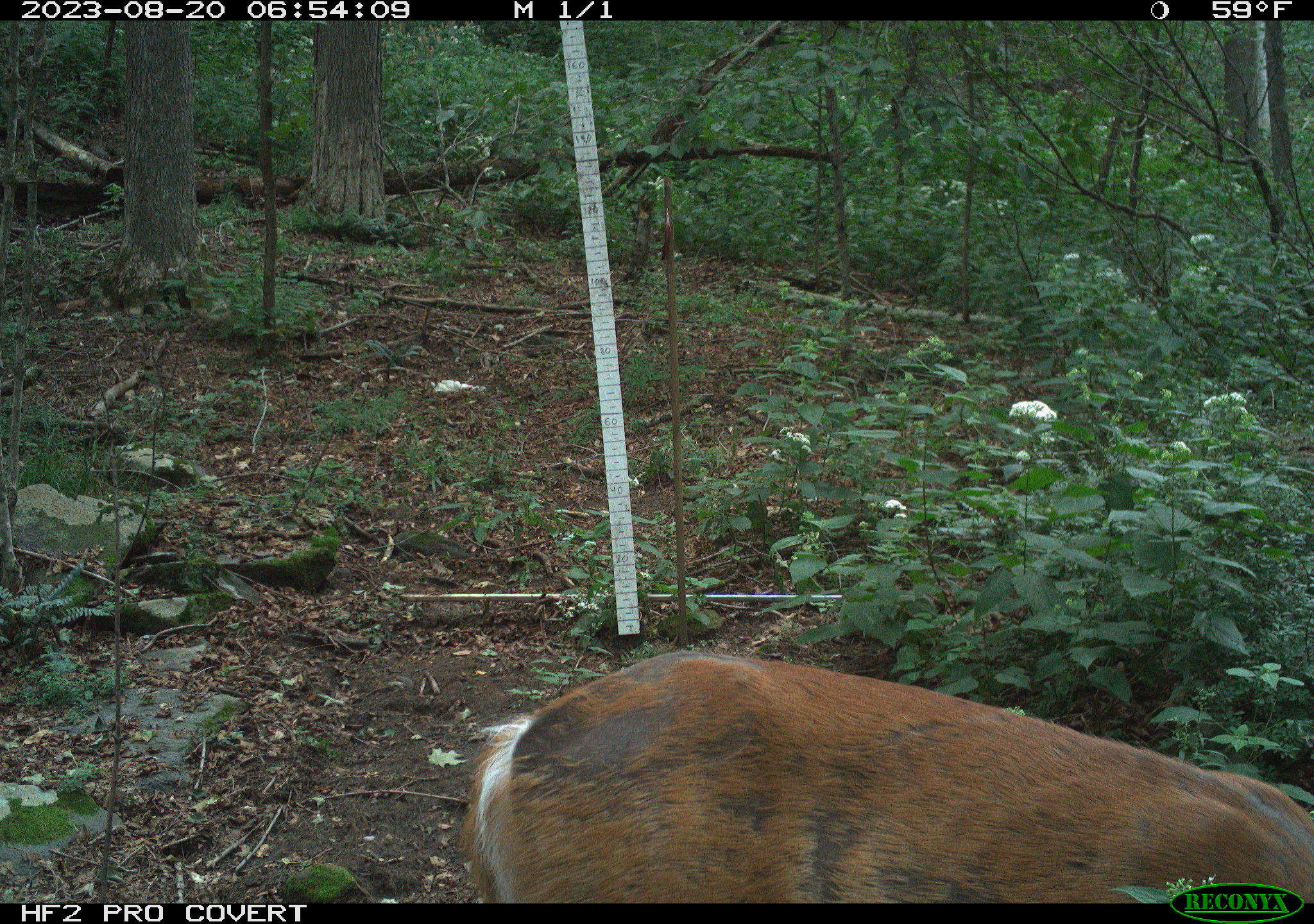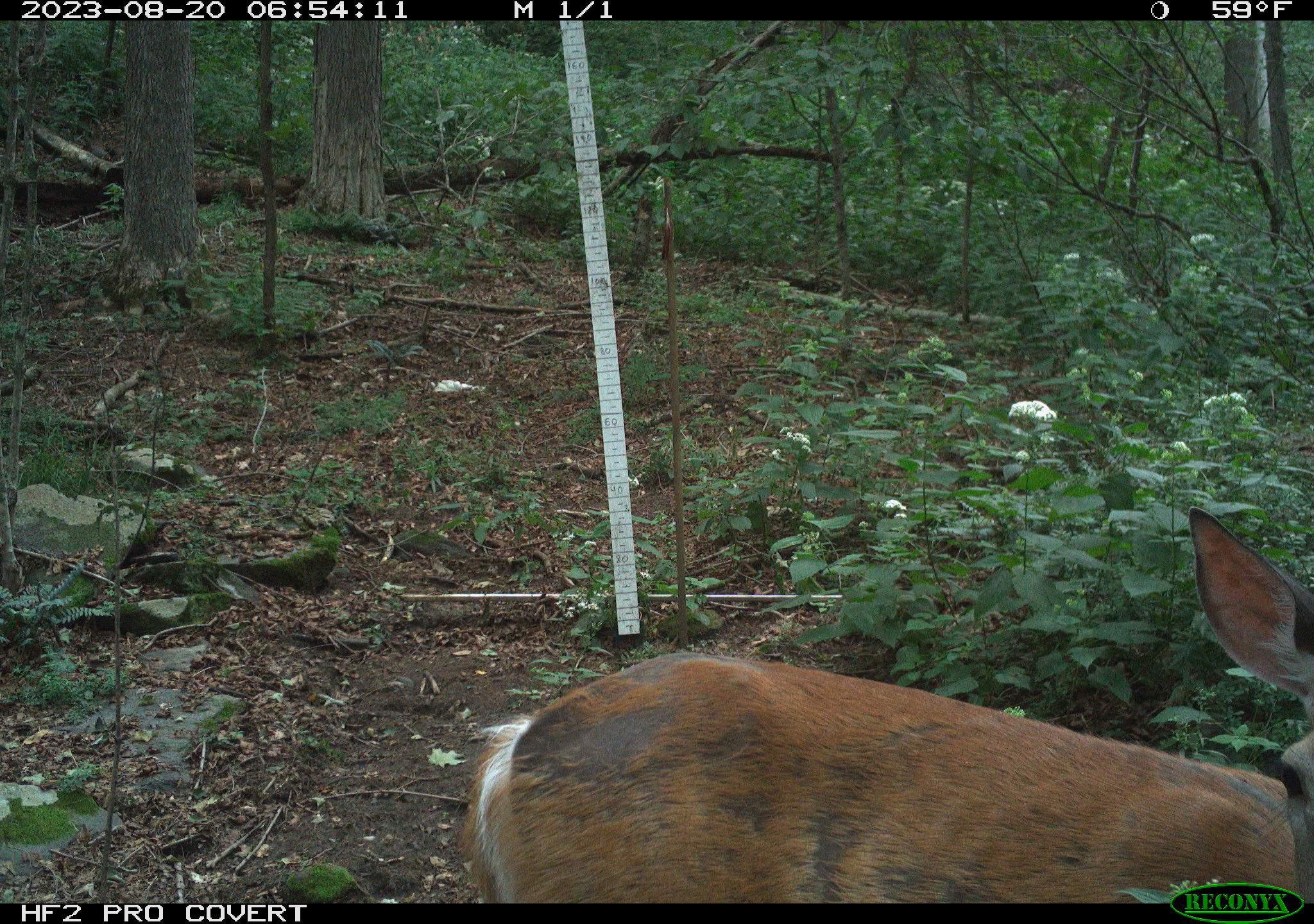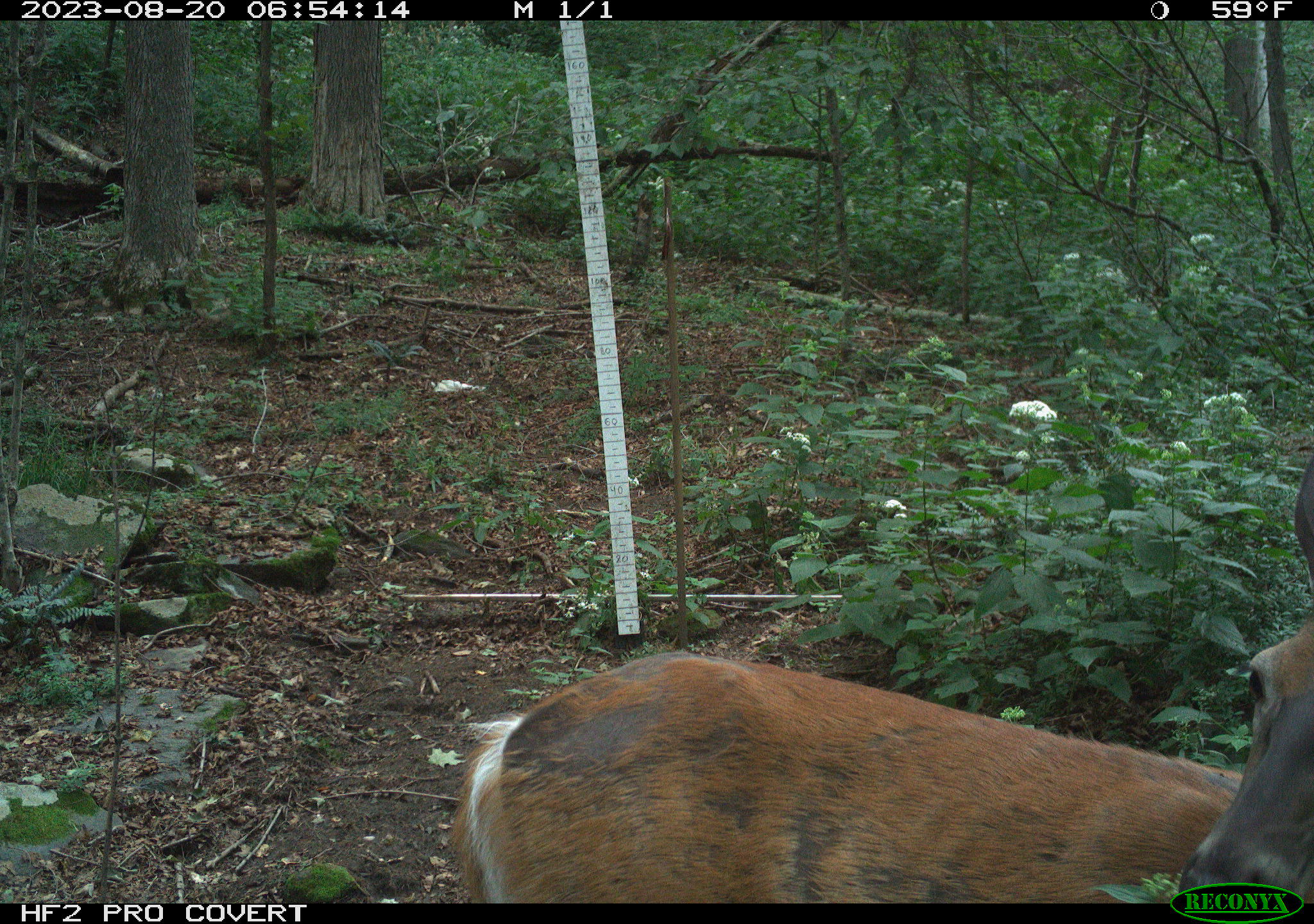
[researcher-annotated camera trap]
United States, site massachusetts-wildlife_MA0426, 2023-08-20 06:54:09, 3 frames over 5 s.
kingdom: Animalia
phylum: Chordata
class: Mammalia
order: Artiodactyla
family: Cervidae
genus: Odocoileus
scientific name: Odocoileus virginianus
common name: white-tailed deer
White-tailed deer (Odocoileus virginianus).